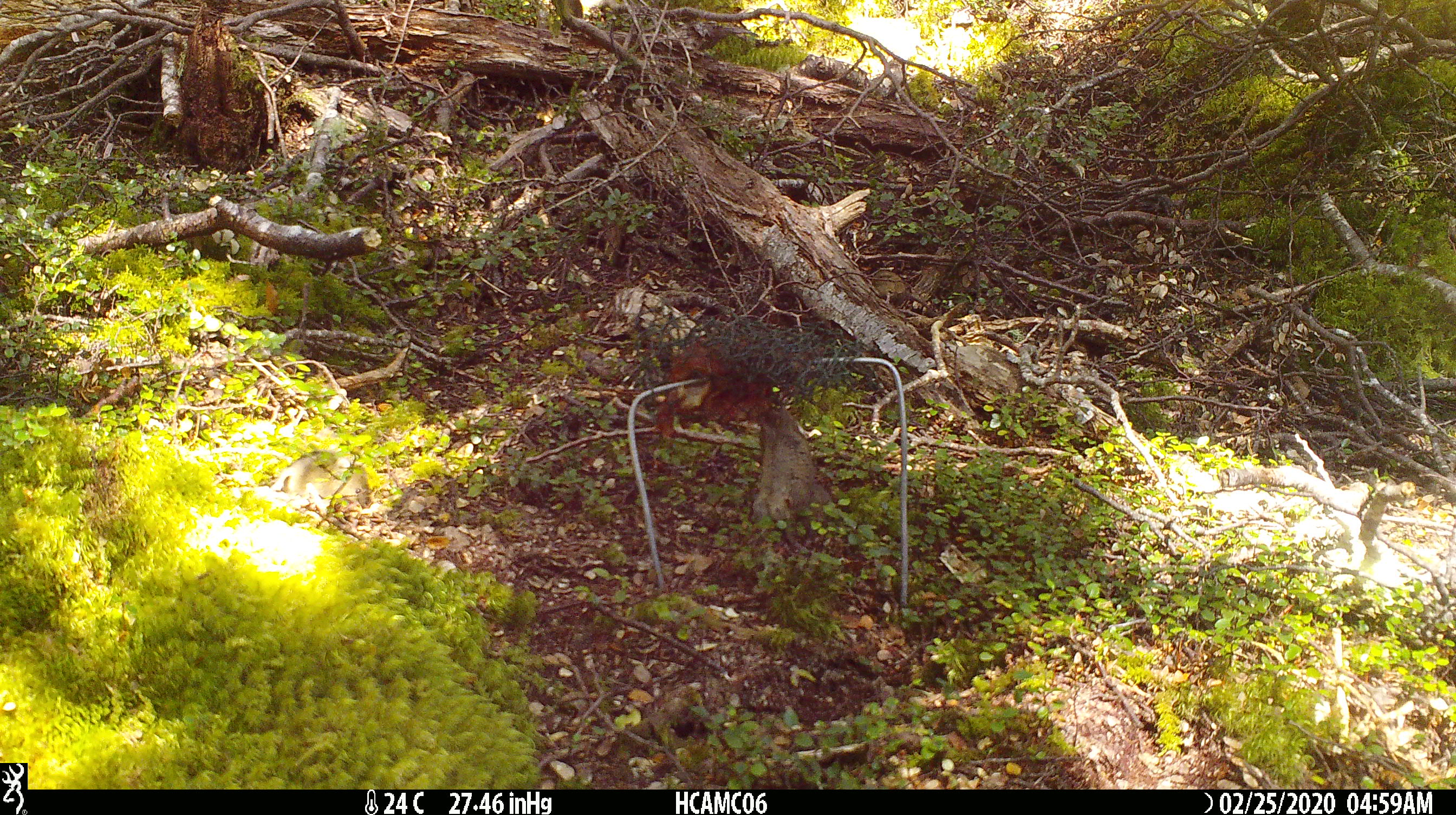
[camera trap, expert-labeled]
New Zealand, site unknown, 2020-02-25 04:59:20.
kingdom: Animalia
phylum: Chordata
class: Mammalia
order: Rodentia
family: Muridae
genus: Mus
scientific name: Mus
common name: mouse